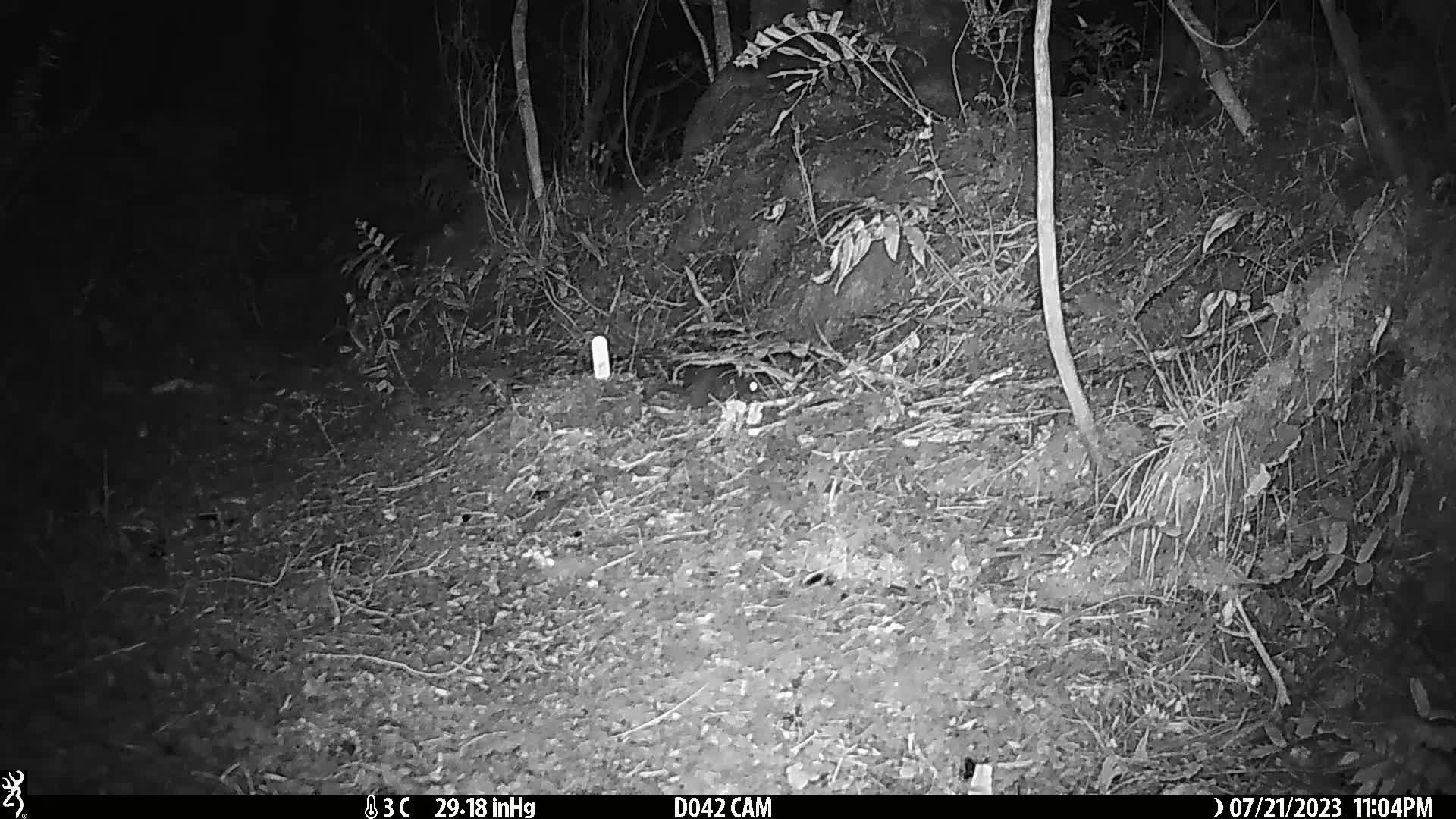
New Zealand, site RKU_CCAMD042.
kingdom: Animalia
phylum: Chordata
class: Mammalia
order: Rodentia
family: Muridae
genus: Rattus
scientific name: Rattus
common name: rat